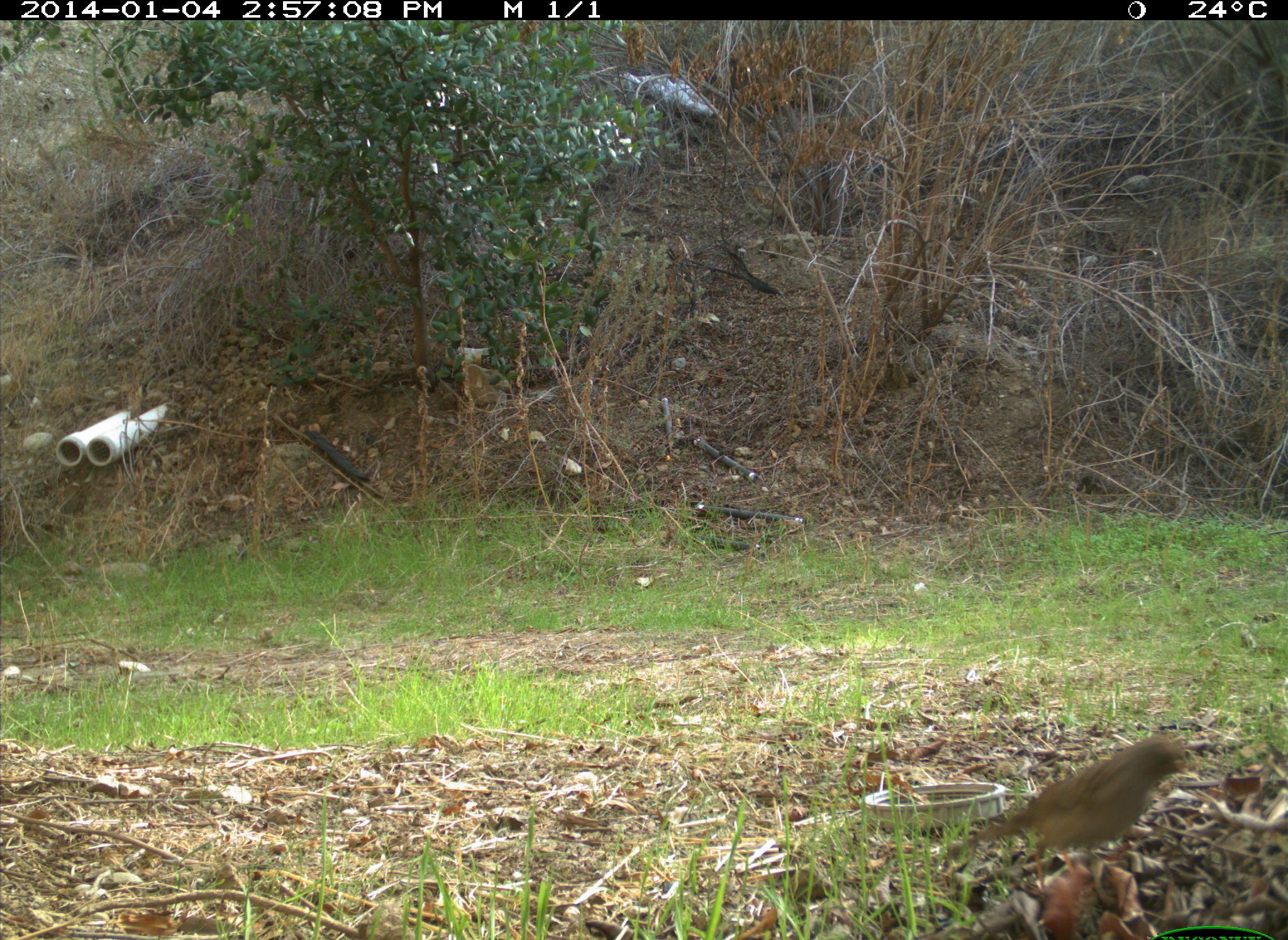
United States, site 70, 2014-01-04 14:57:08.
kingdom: Animalia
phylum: Chordata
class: Aves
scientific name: Aves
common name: bird